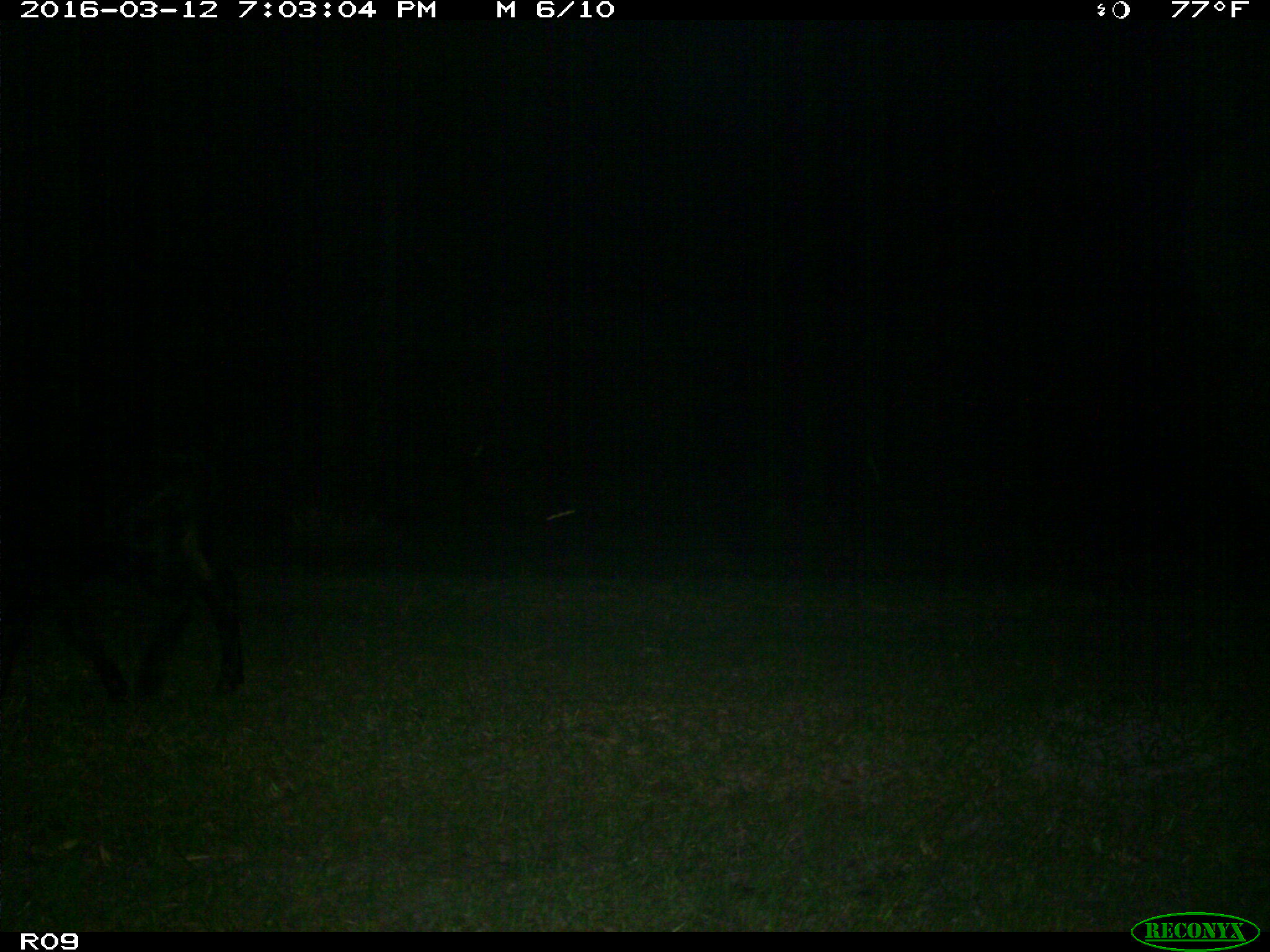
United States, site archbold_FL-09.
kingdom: Animalia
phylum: Chordata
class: Mammalia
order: Artiodactyla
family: Bovidae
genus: Bos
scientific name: Bos taurus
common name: domestic cow